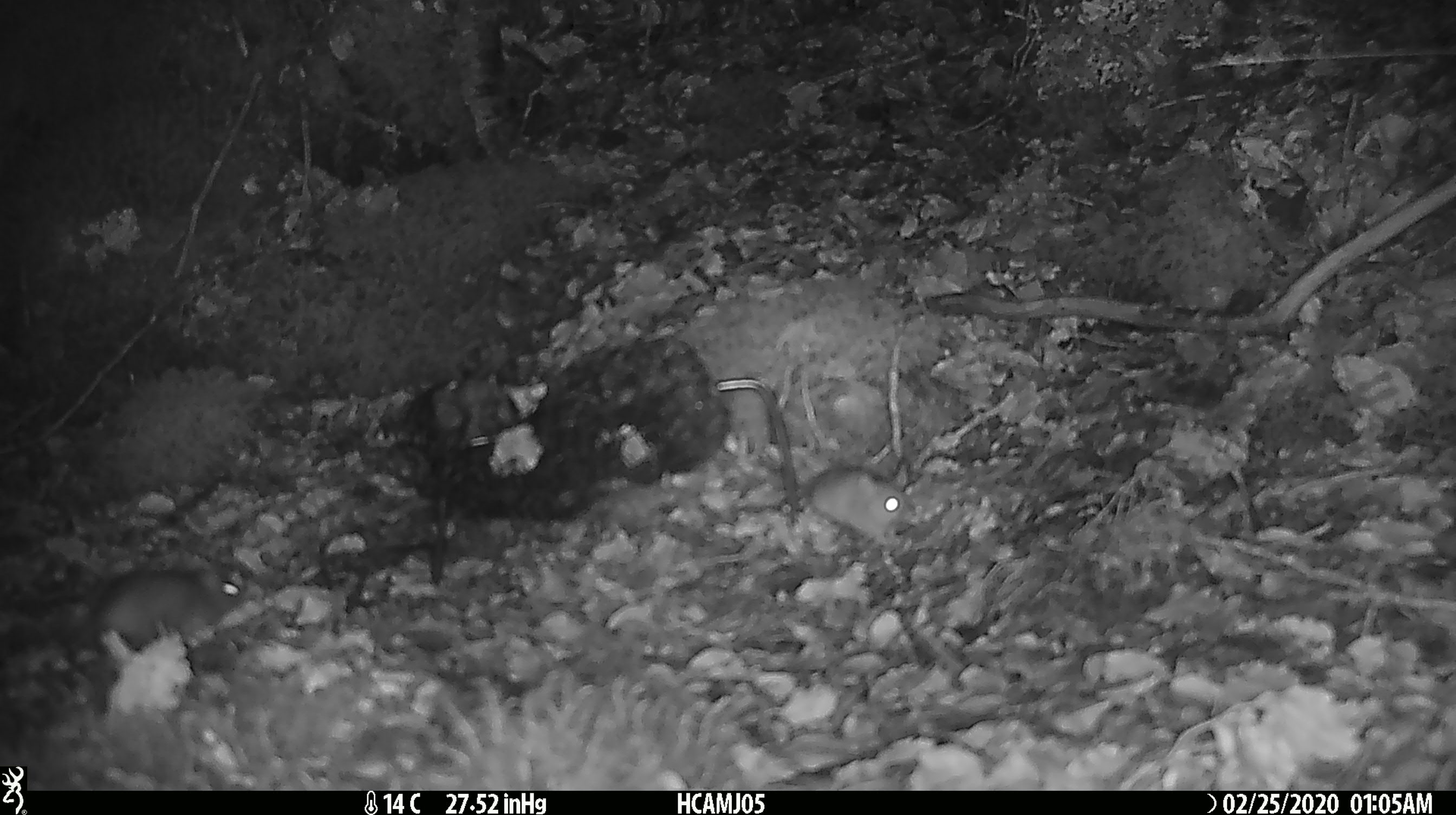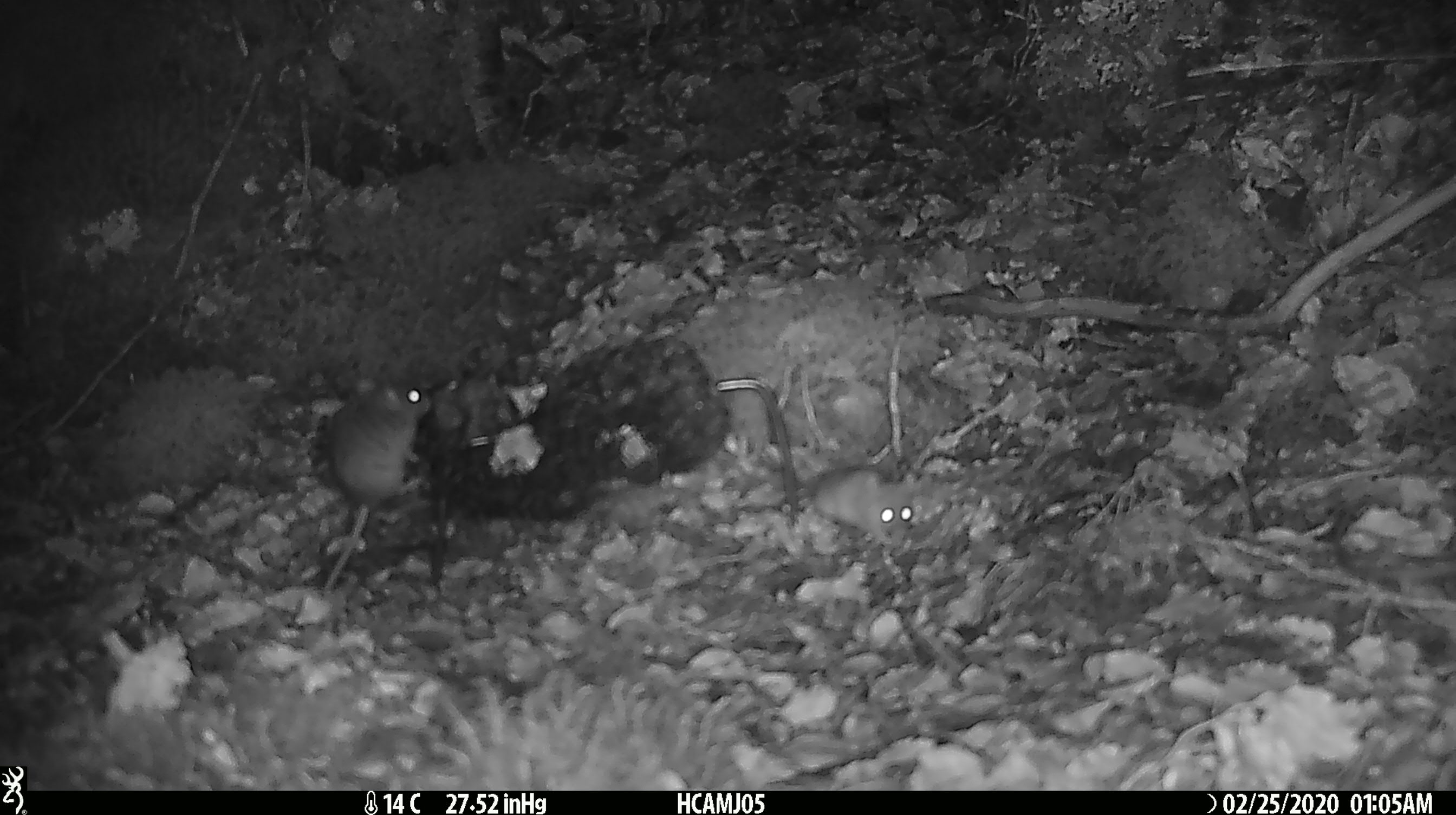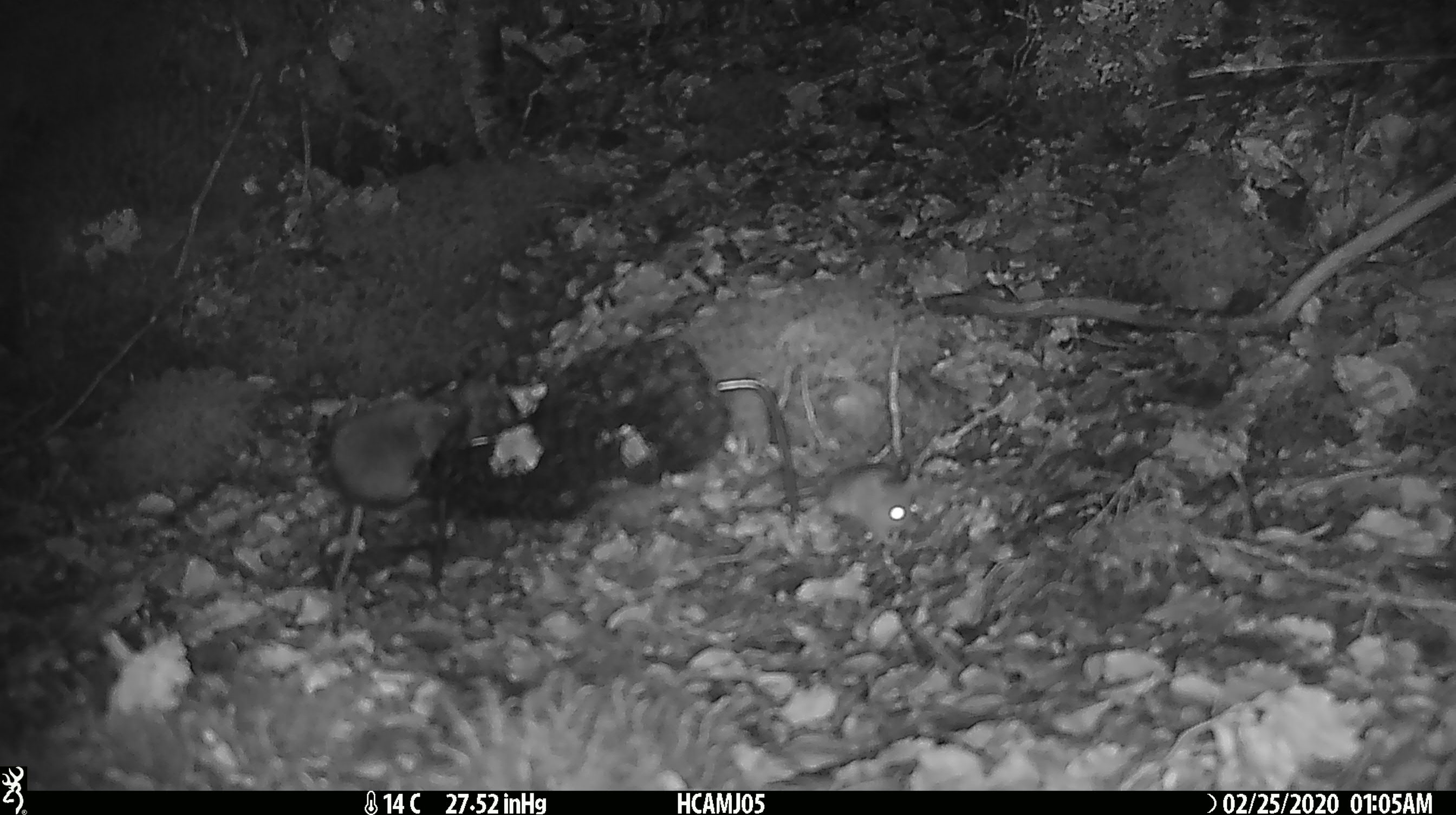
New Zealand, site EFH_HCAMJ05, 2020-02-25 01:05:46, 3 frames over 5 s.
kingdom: Animalia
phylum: Chordata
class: Mammalia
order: Rodentia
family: Muridae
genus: Mus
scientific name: Mus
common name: mouse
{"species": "mouse (Mus)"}